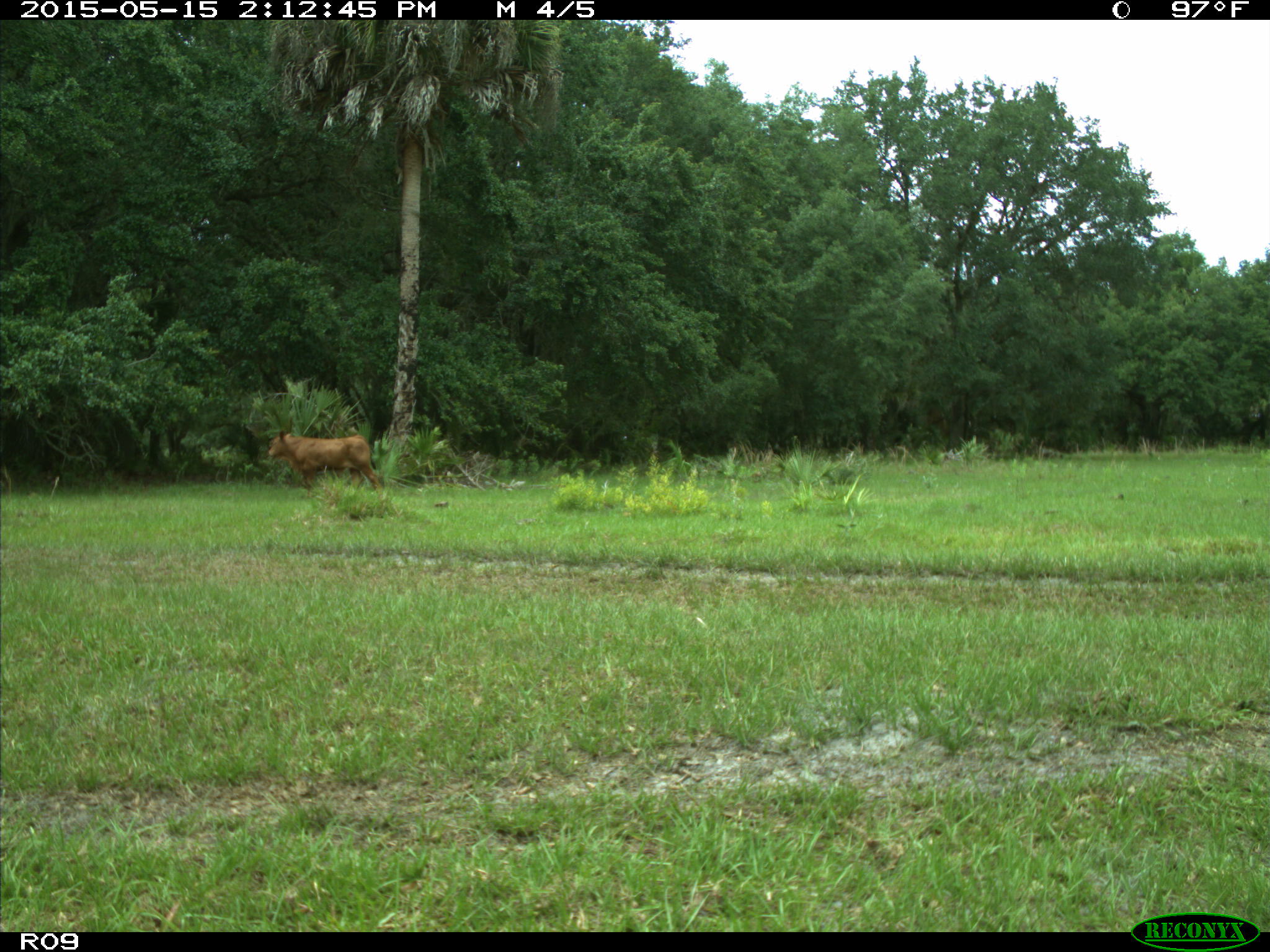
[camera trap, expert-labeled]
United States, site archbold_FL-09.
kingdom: Animalia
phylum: Chordata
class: Mammalia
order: Artiodactyla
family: Bovidae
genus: Bos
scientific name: Bos taurus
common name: domestic cow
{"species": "Bos taurus (domestic cow)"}